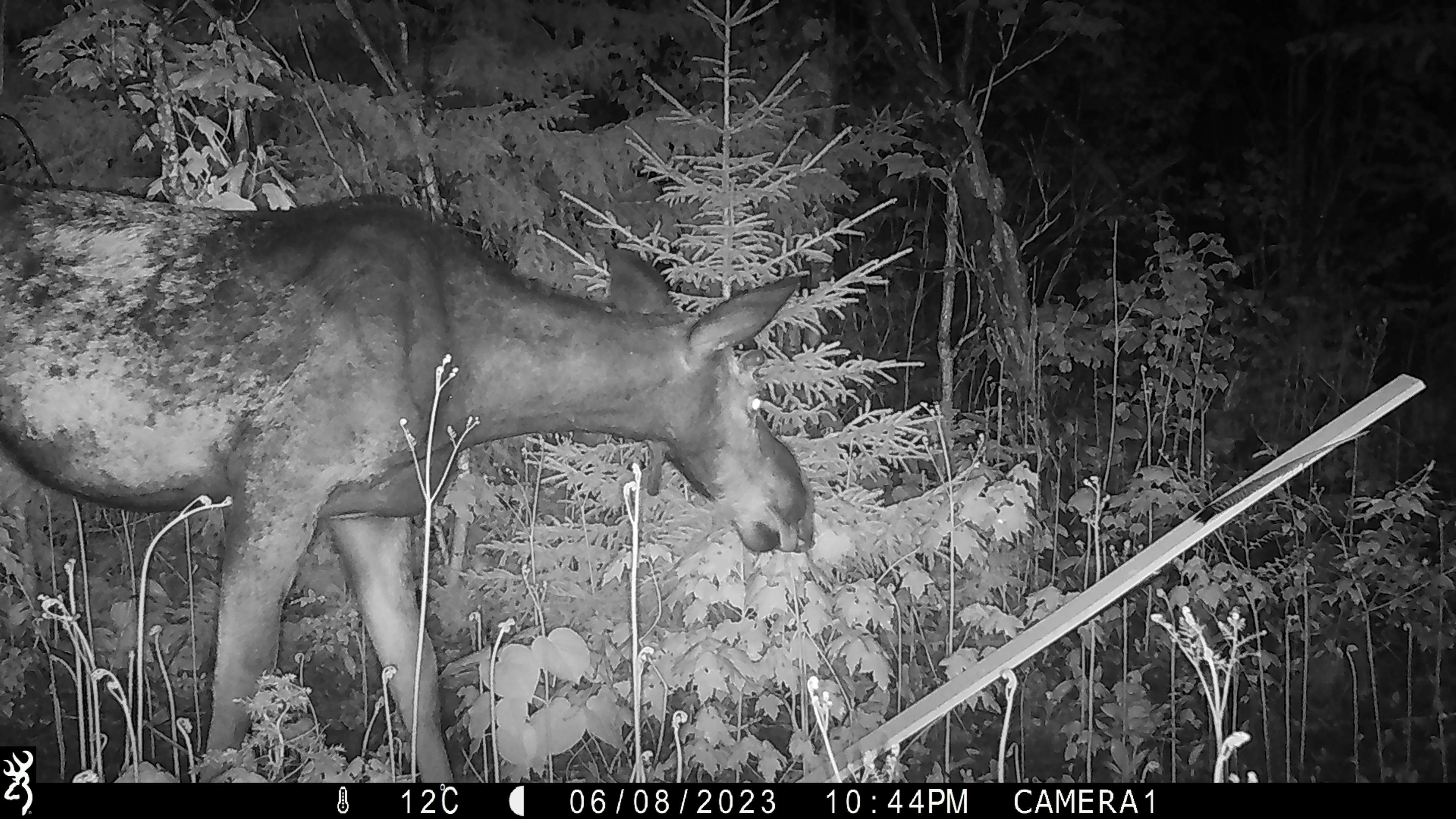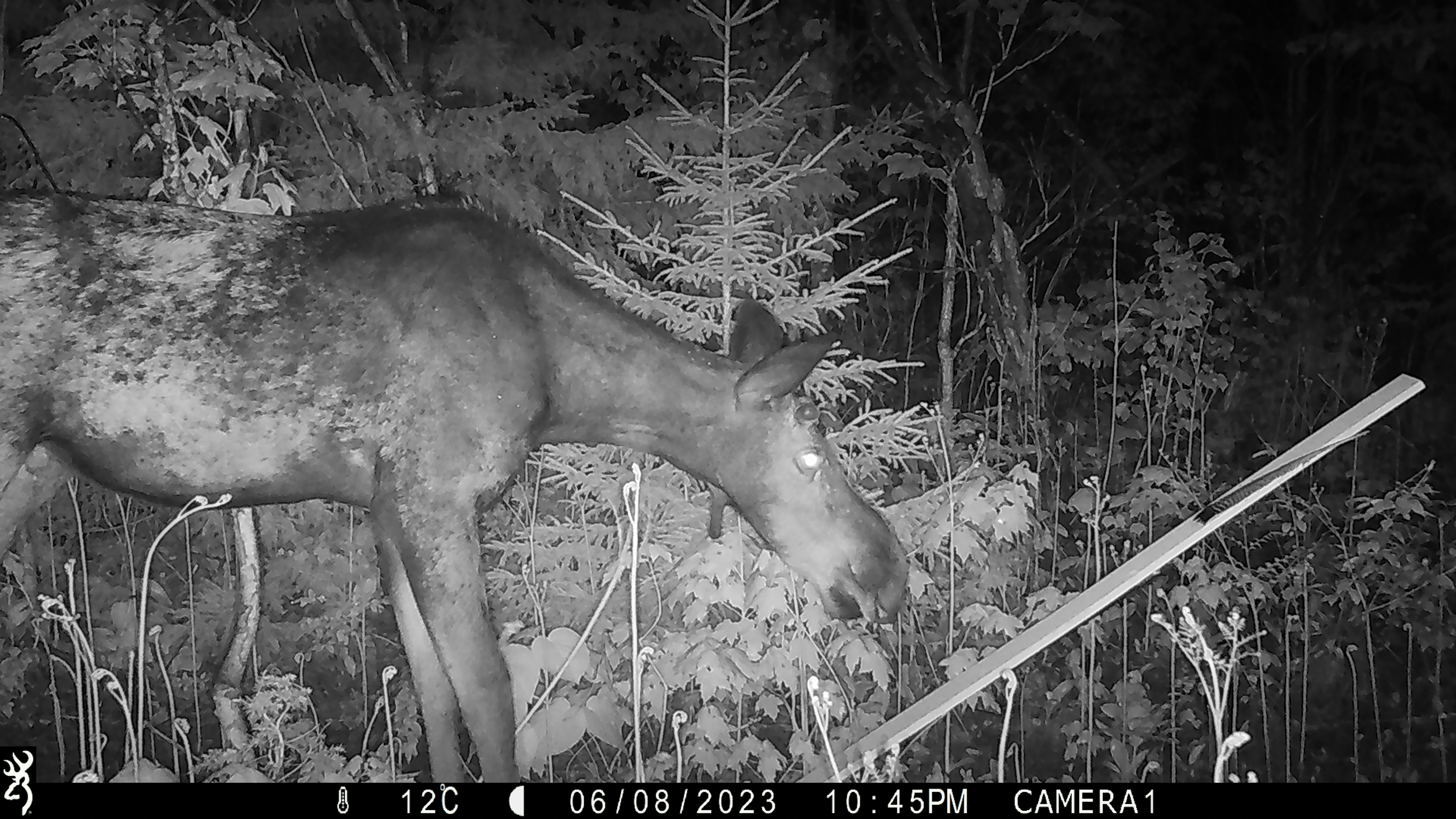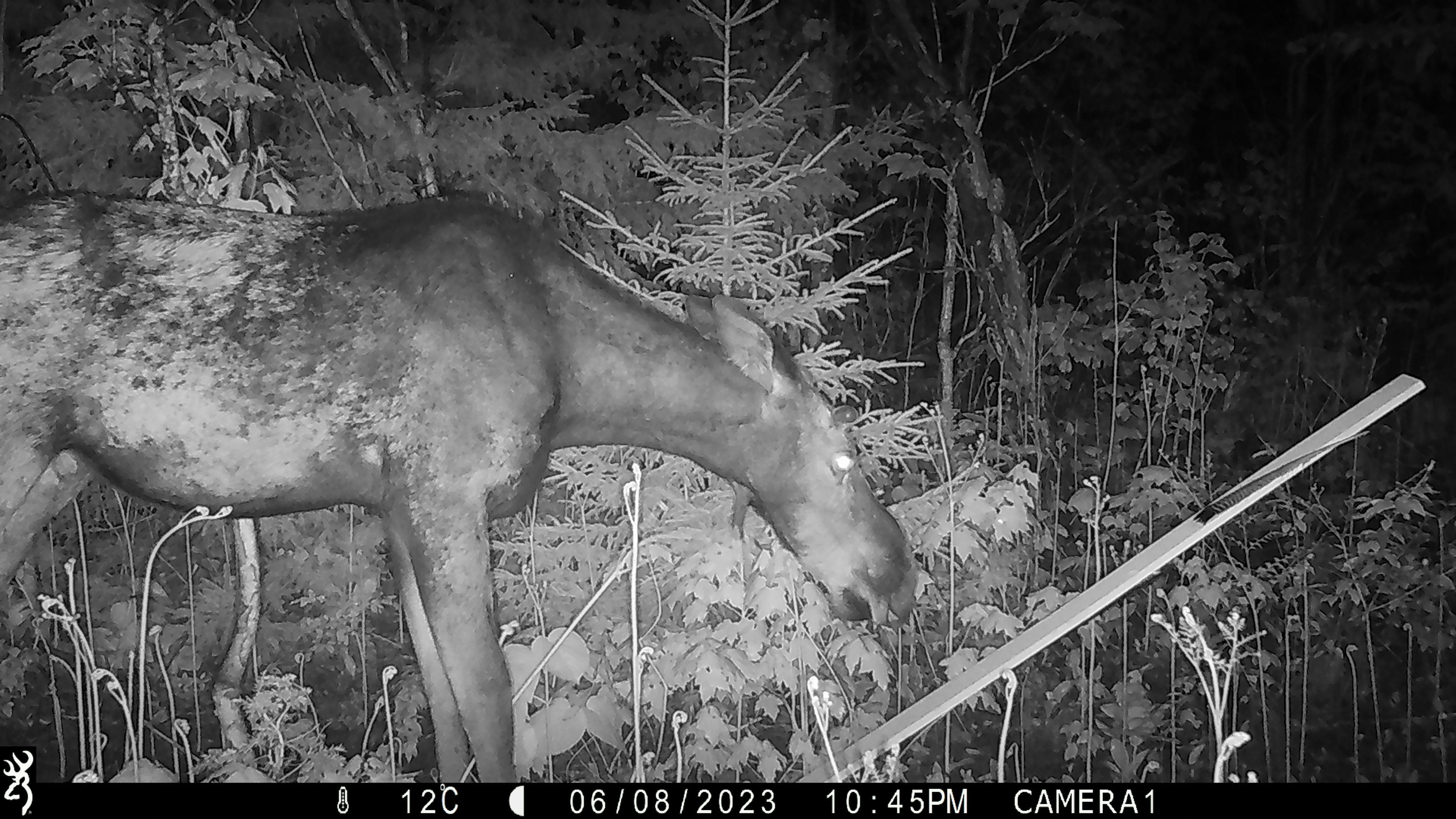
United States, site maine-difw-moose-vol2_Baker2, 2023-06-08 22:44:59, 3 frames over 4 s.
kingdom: Animalia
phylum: Chordata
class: Mammalia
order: Artiodactyla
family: Cervidae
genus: Alces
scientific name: Alces alces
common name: moose